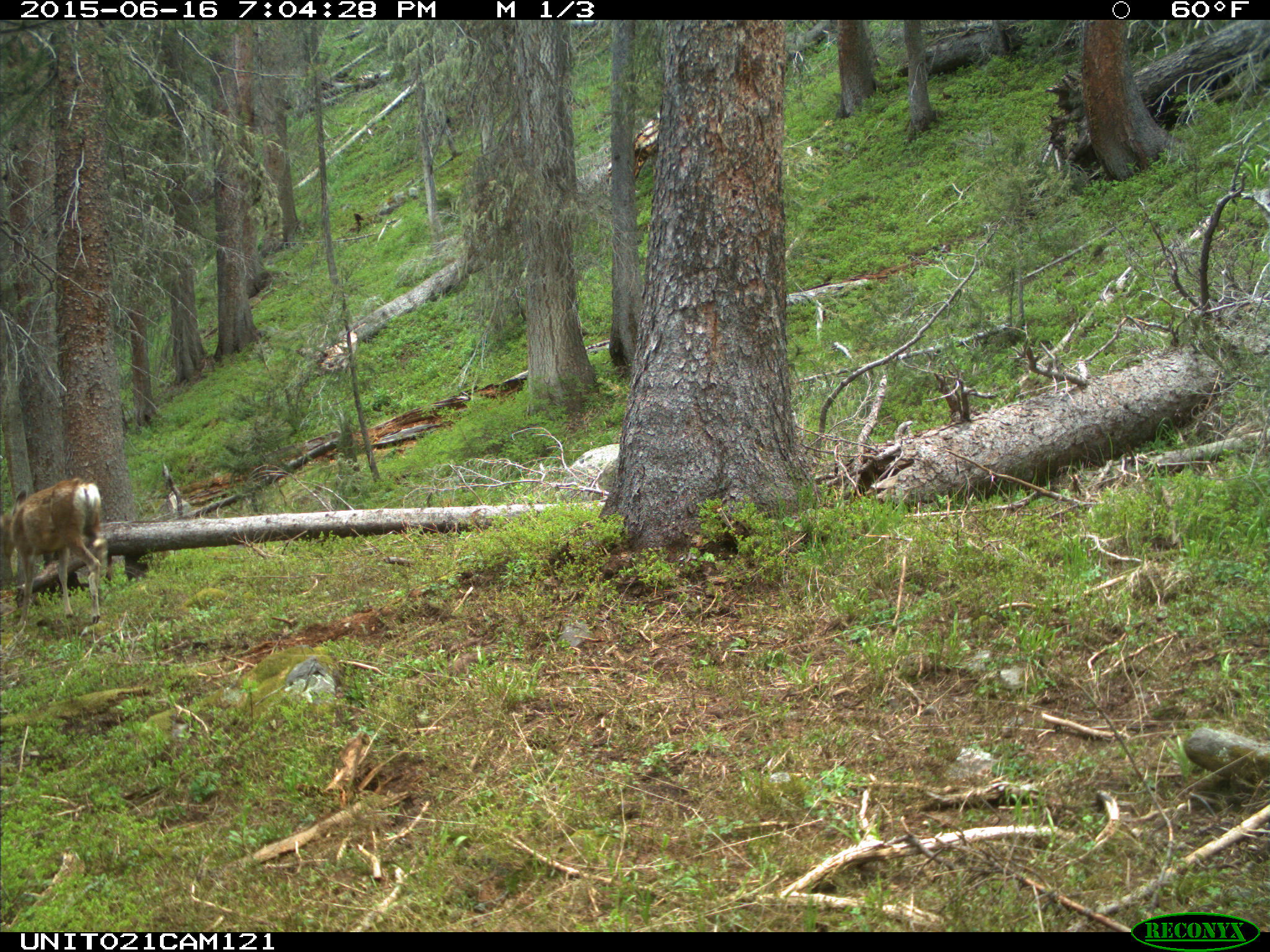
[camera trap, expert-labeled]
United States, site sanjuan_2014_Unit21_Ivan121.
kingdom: Animalia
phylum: Chordata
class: Mammalia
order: Artiodactyla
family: Cervidae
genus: Odocoileus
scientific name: Odocoileus hemionus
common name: mule deer